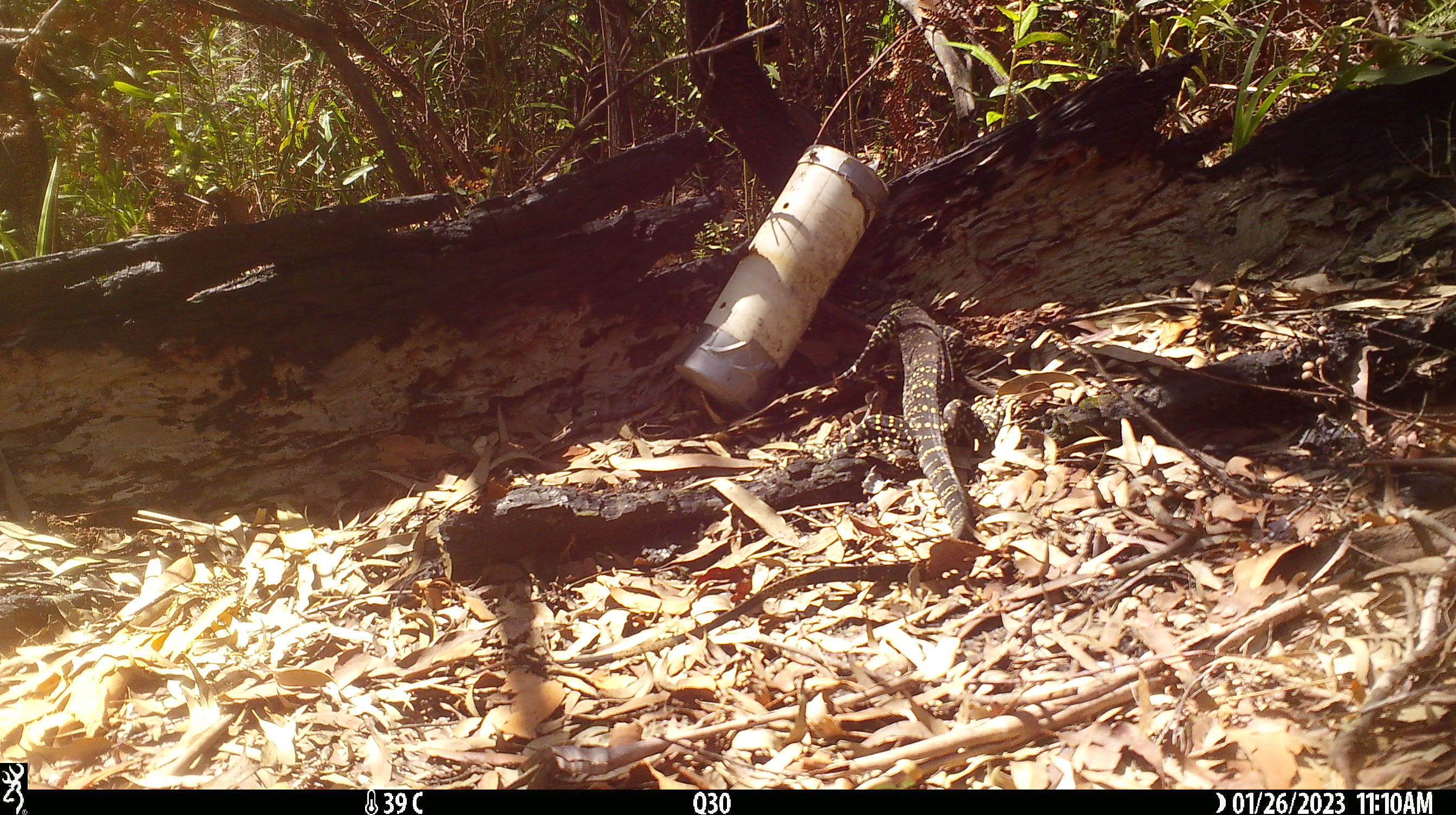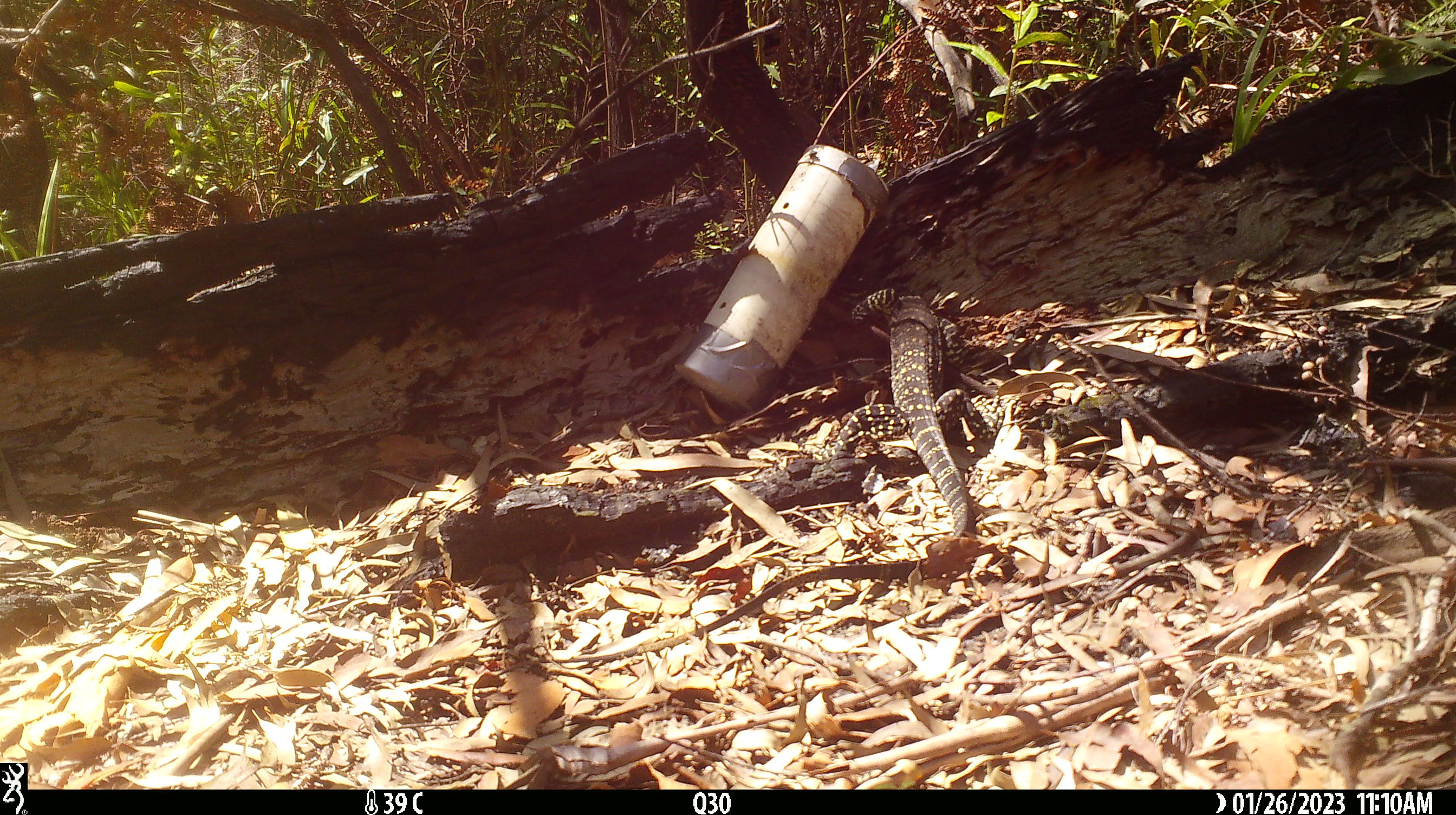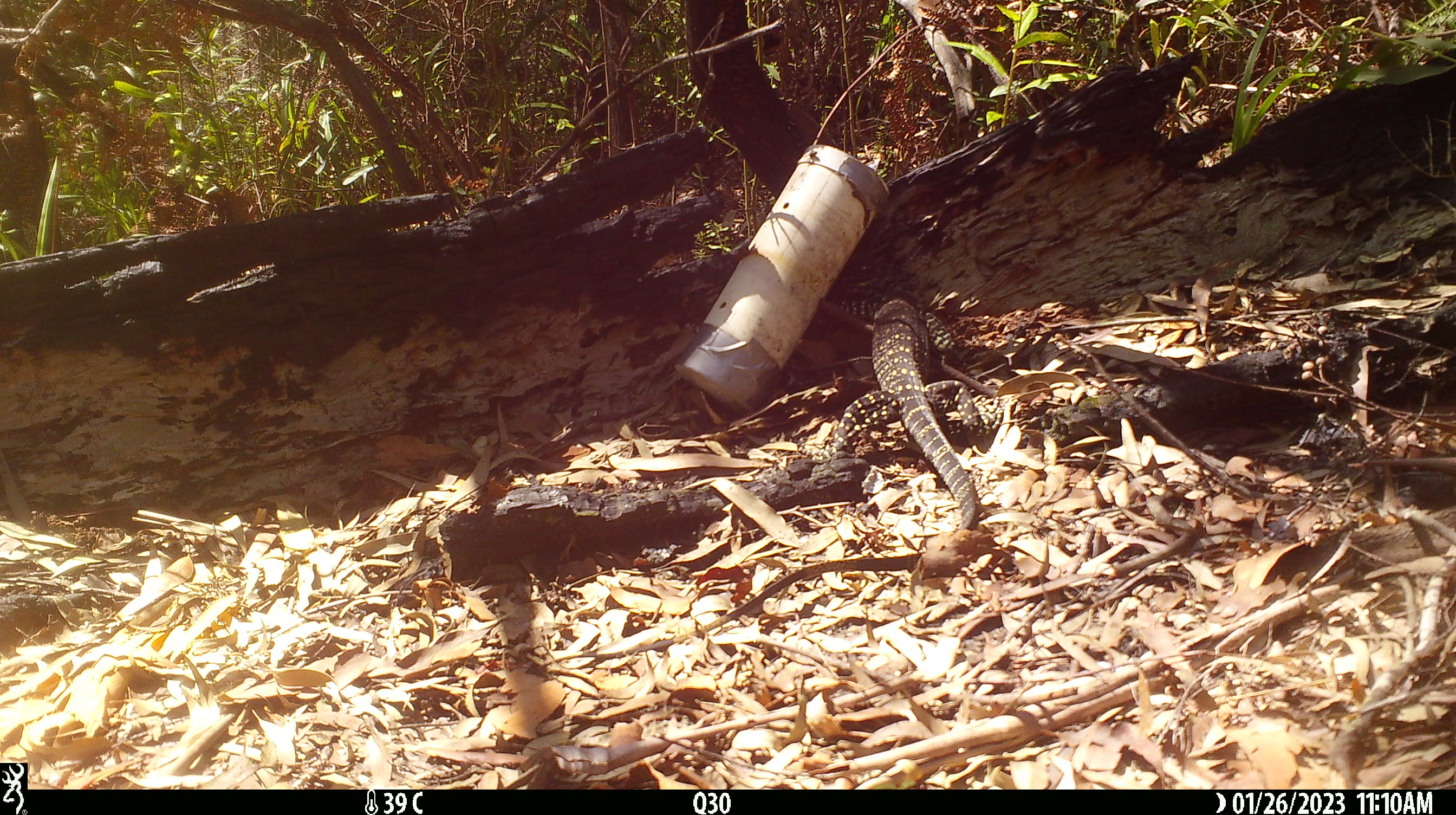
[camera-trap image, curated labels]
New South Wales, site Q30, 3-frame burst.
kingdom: Animalia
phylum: Chordata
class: Reptilia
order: Squamata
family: Varanidae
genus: Varanus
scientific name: Varanus varius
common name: lace monitor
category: goanna